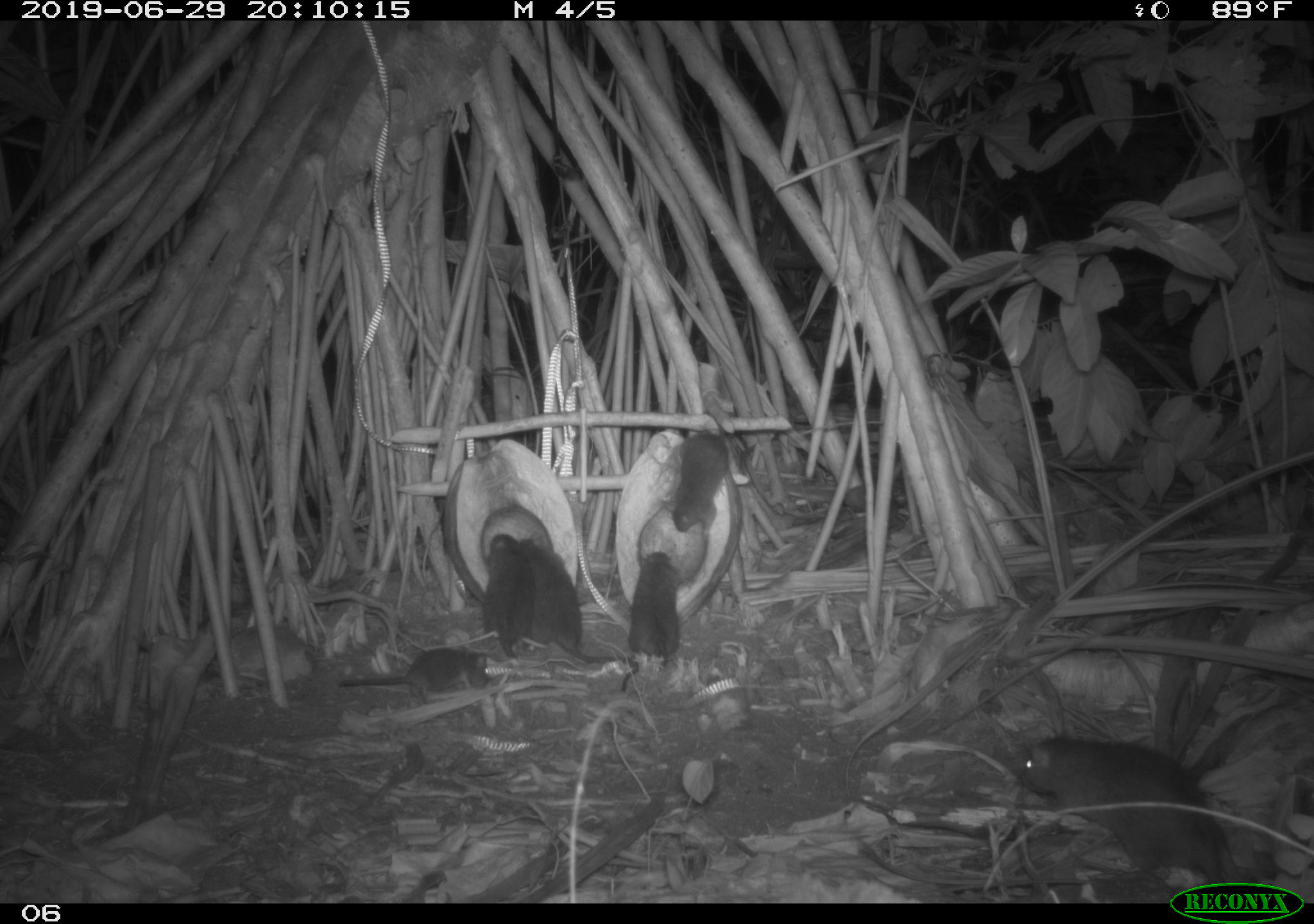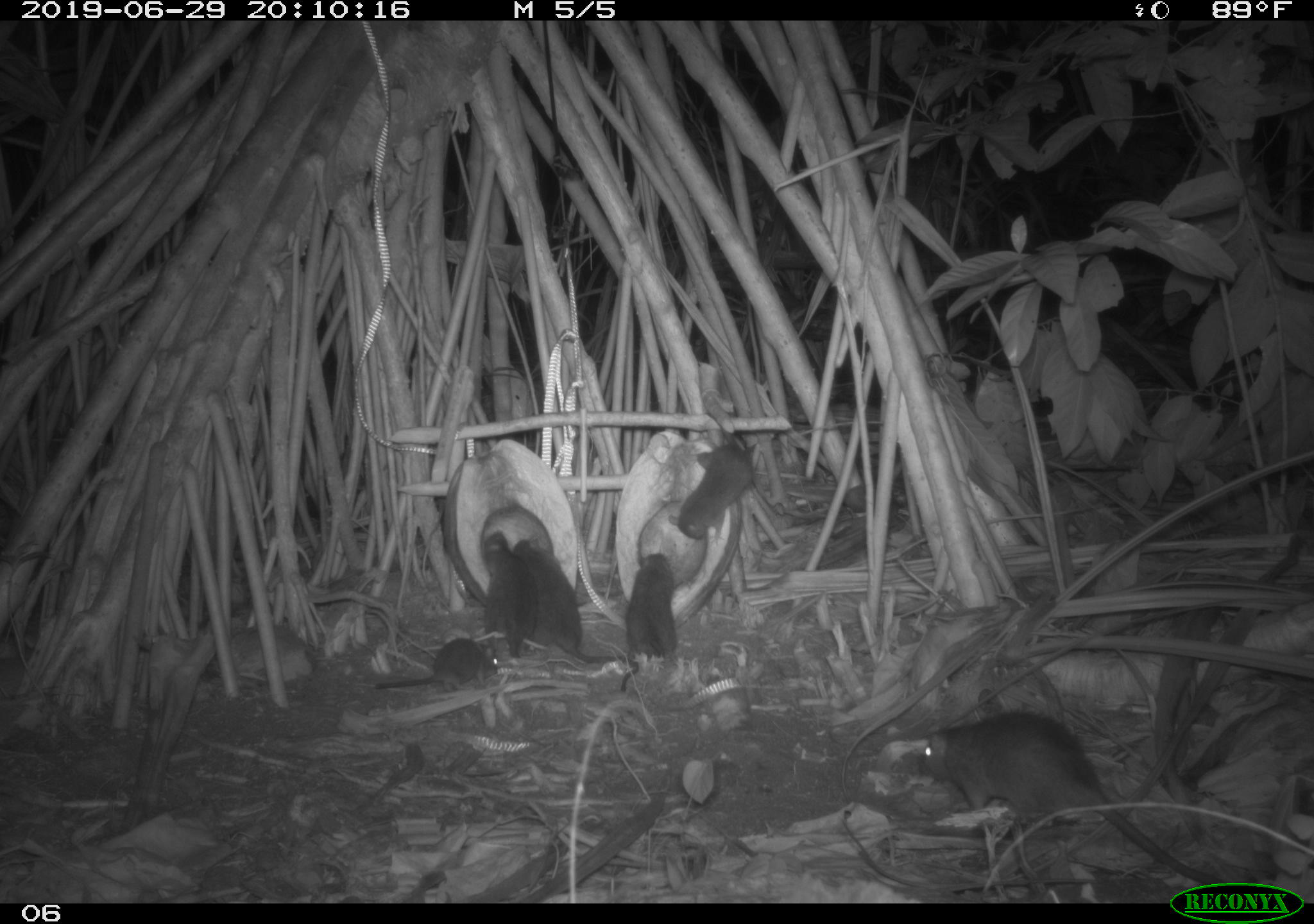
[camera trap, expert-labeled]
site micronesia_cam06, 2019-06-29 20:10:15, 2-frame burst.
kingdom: Animalia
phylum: Chordata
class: Mammalia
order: Rodentia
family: Muridae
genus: Rattus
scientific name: Rattus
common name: rat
Rat (Rattus).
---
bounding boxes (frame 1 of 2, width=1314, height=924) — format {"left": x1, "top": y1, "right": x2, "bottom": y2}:
rat: {"left": 1014, "top": 730, "right": 1251, "bottom": 875}; {"left": 521, "top": 534, "right": 644, "bottom": 696}; {"left": 326, "top": 640, "right": 498, "bottom": 709}; {"left": 665, "top": 413, "right": 737, "bottom": 539}; {"left": 476, "top": 527, "right": 532, "bottom": 661}; {"left": 631, "top": 550, "right": 686, "bottom": 676}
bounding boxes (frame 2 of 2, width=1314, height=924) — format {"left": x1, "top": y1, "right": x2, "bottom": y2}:
rat: {"left": 911, "top": 710, "right": 1206, "bottom": 877}; {"left": 516, "top": 537, "right": 645, "bottom": 697}; {"left": 667, "top": 434, "right": 767, "bottom": 552}; {"left": 371, "top": 633, "right": 511, "bottom": 702}; {"left": 476, "top": 524, "right": 541, "bottom": 661}; {"left": 629, "top": 546, "right": 680, "bottom": 664}